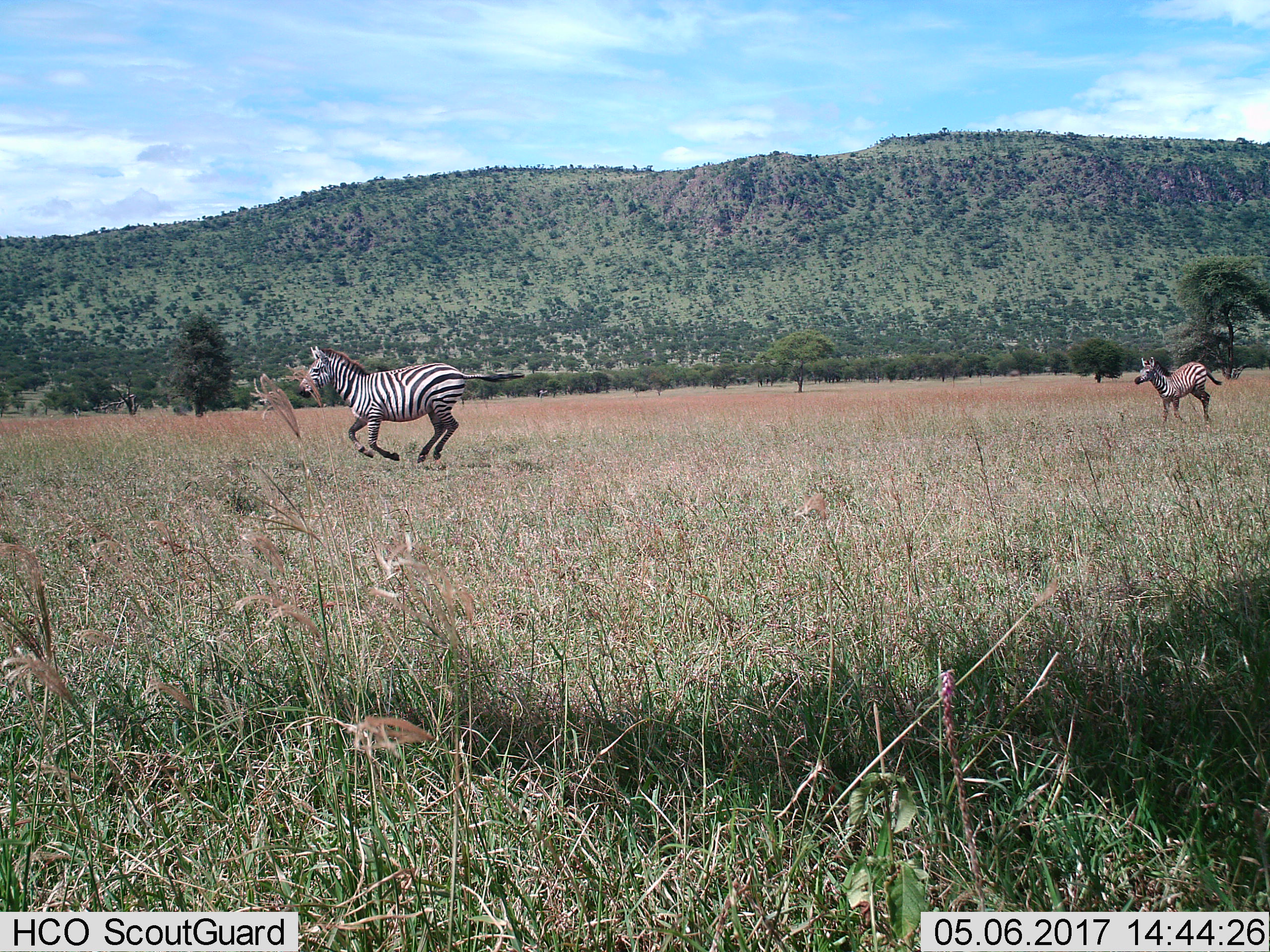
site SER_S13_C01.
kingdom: Animalia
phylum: Chordata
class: Mammalia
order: Perissodactyla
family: Equidae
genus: Equus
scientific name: Equus quagga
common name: plains zebra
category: zebraplains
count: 2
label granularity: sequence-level